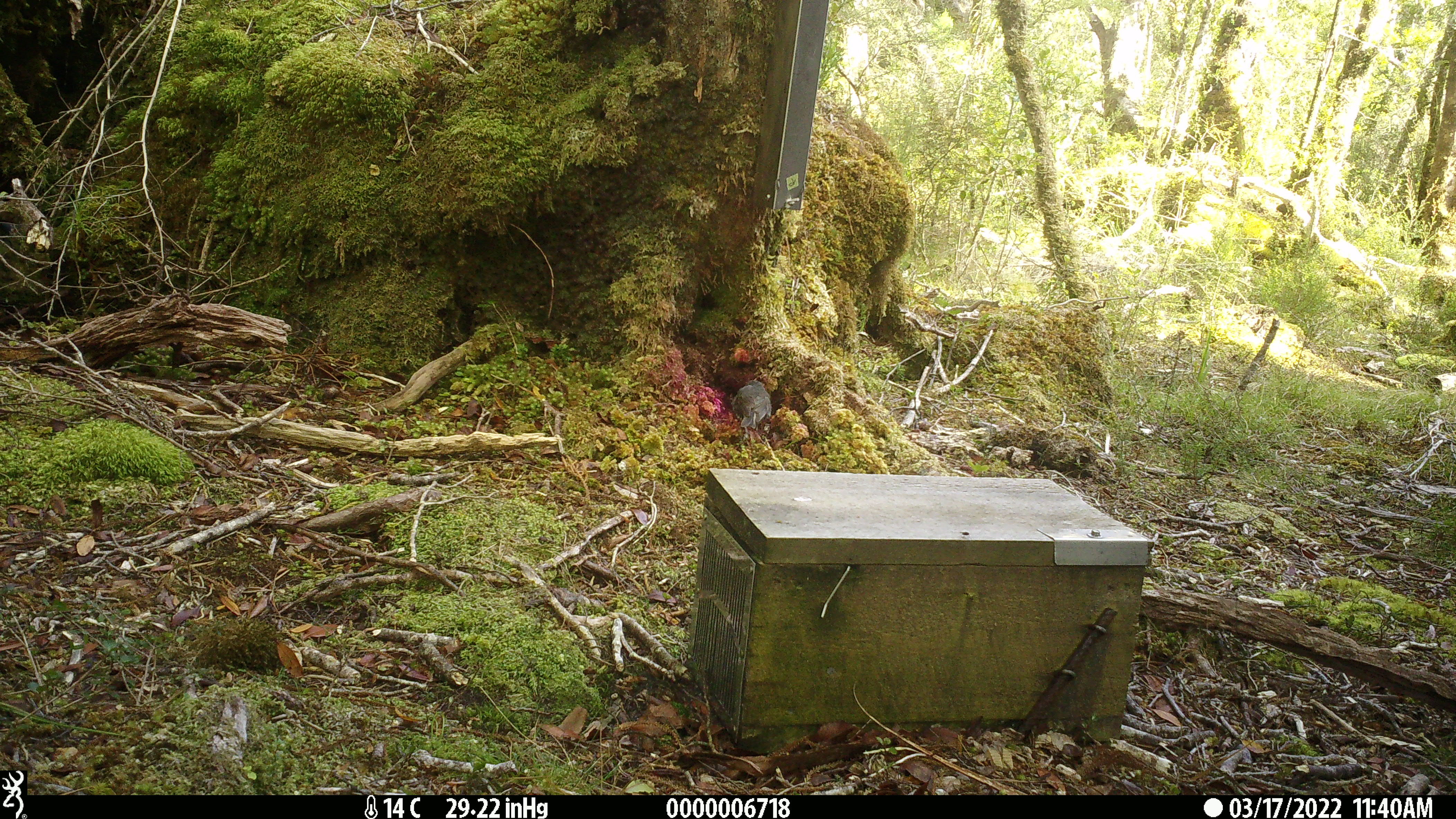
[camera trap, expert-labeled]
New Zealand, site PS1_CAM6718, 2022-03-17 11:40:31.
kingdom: Animalia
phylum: Chordata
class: Aves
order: Passeriformes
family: Petroicidae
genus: Petroica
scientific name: Petroica australis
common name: new zealand robin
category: robin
Robin (new zealand robin) (Petroica australis).